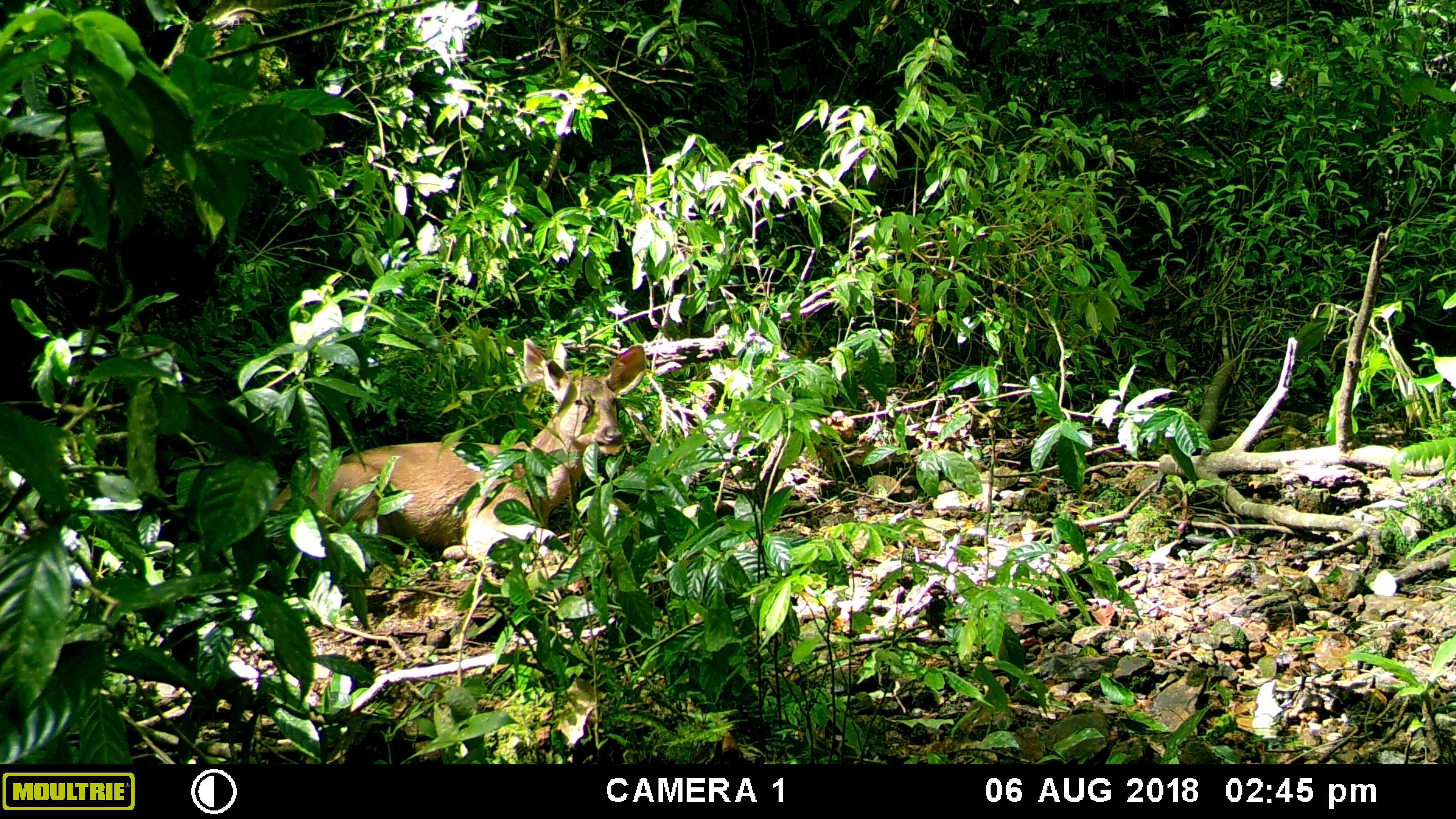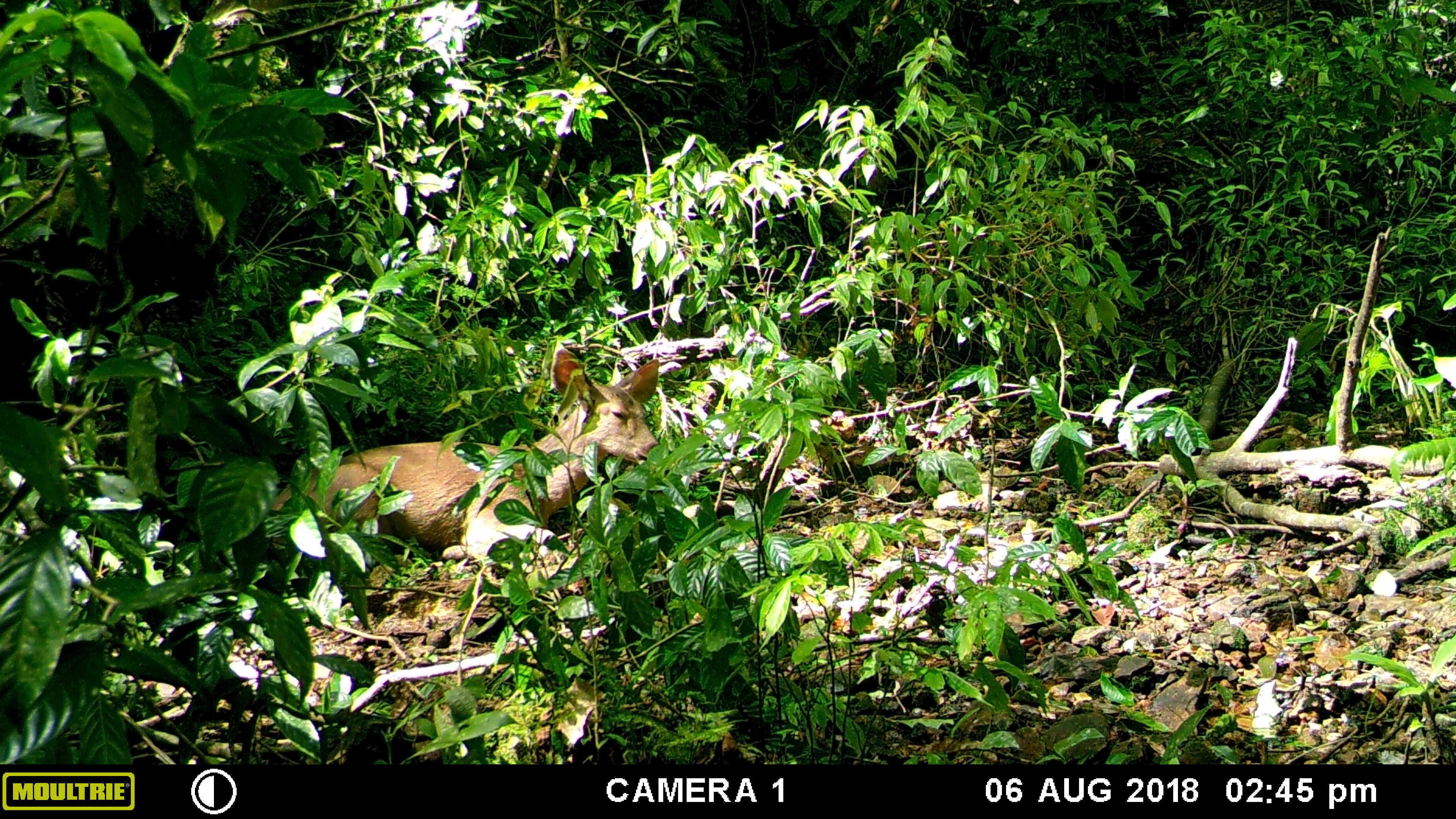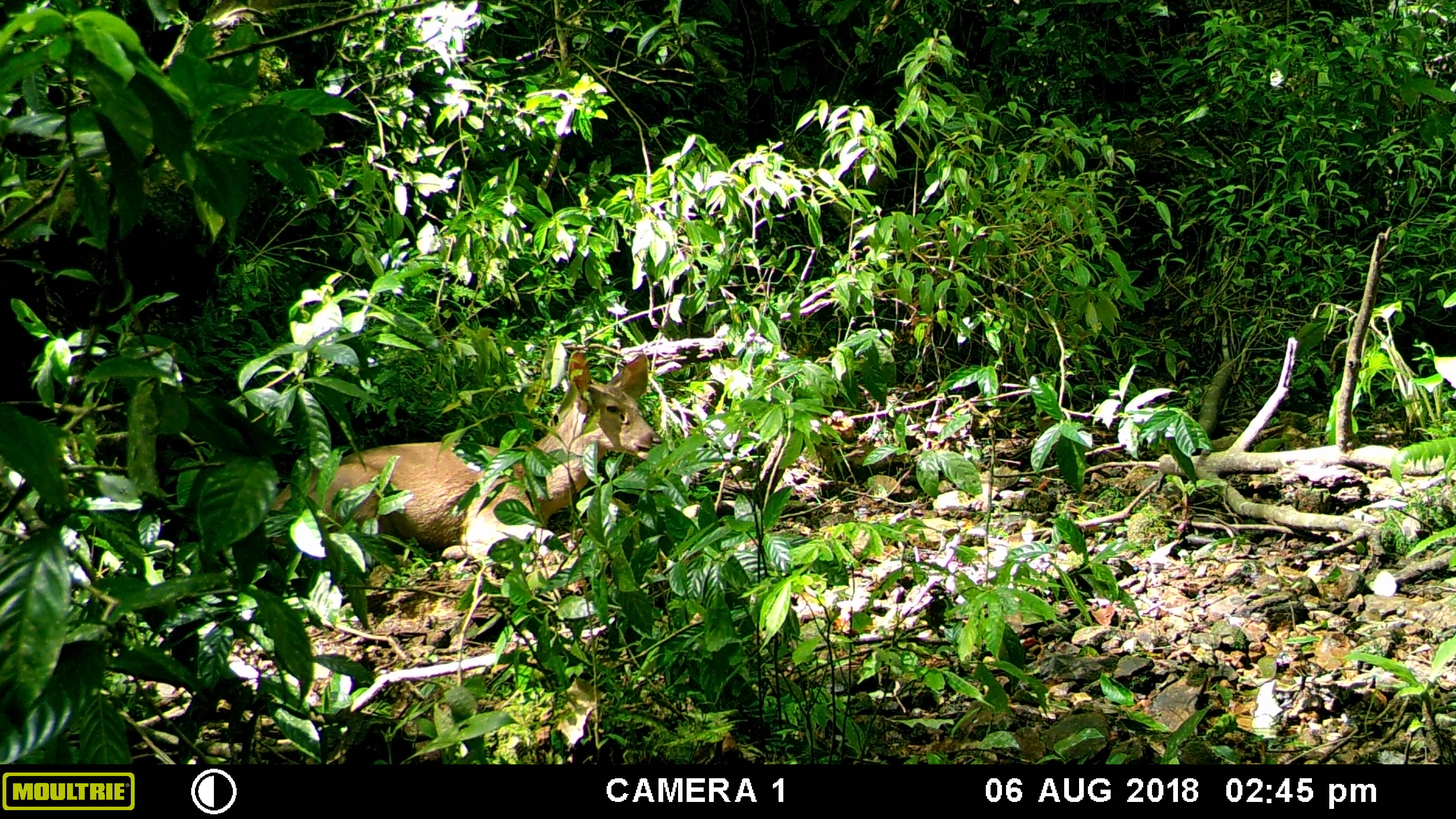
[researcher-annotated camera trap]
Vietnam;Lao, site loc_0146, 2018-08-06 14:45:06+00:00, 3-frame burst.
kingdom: Animalia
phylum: Chordata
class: Mammalia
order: Artiodactyla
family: Cervidae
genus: Rusa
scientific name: Rusa unicolor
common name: sambar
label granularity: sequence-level